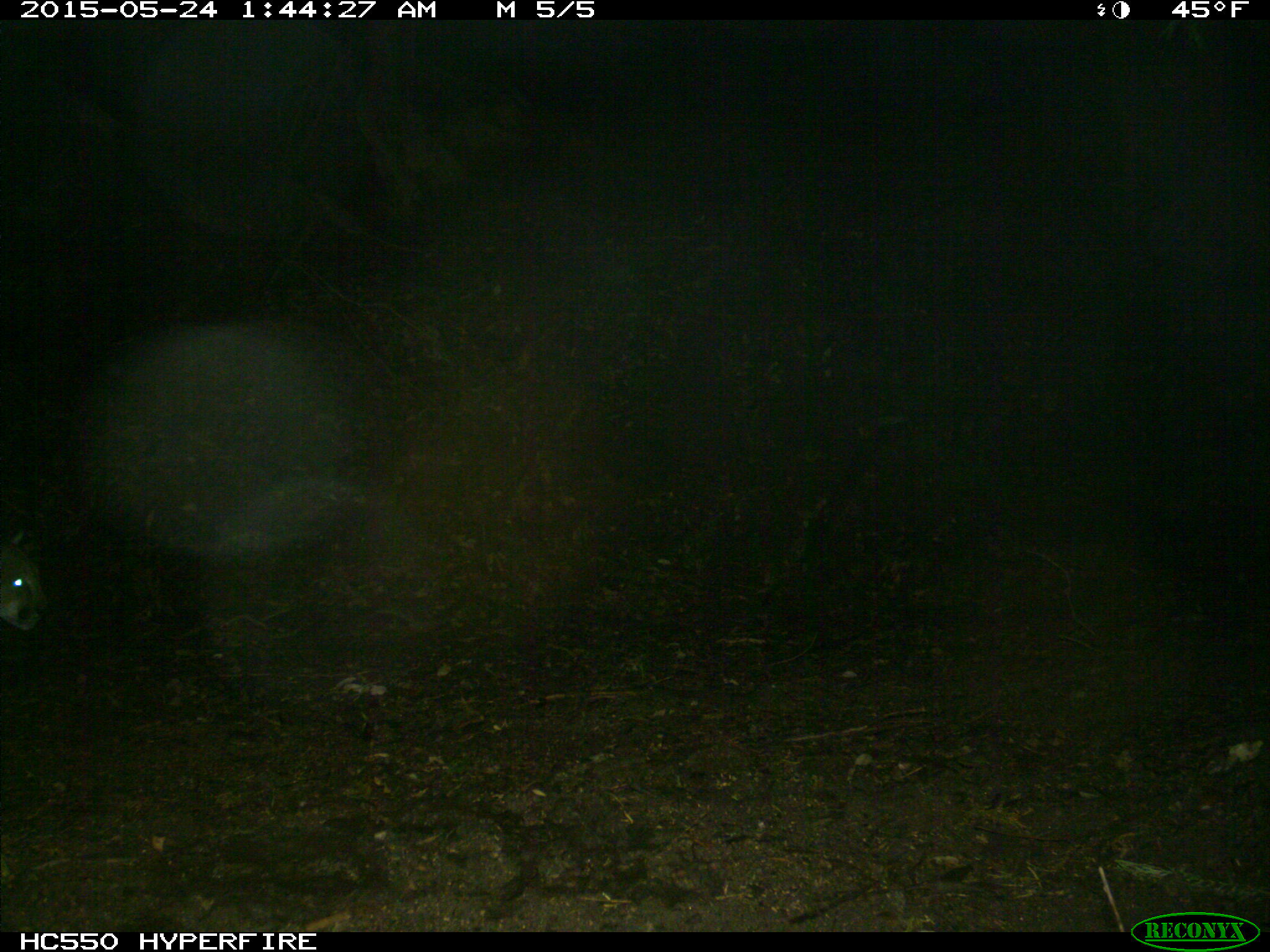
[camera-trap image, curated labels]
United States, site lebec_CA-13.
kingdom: Animalia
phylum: Chordata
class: Mammalia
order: Carnivora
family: Felidae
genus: Puma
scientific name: Puma concolor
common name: mountain lion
Puma concolor (mountain lion).